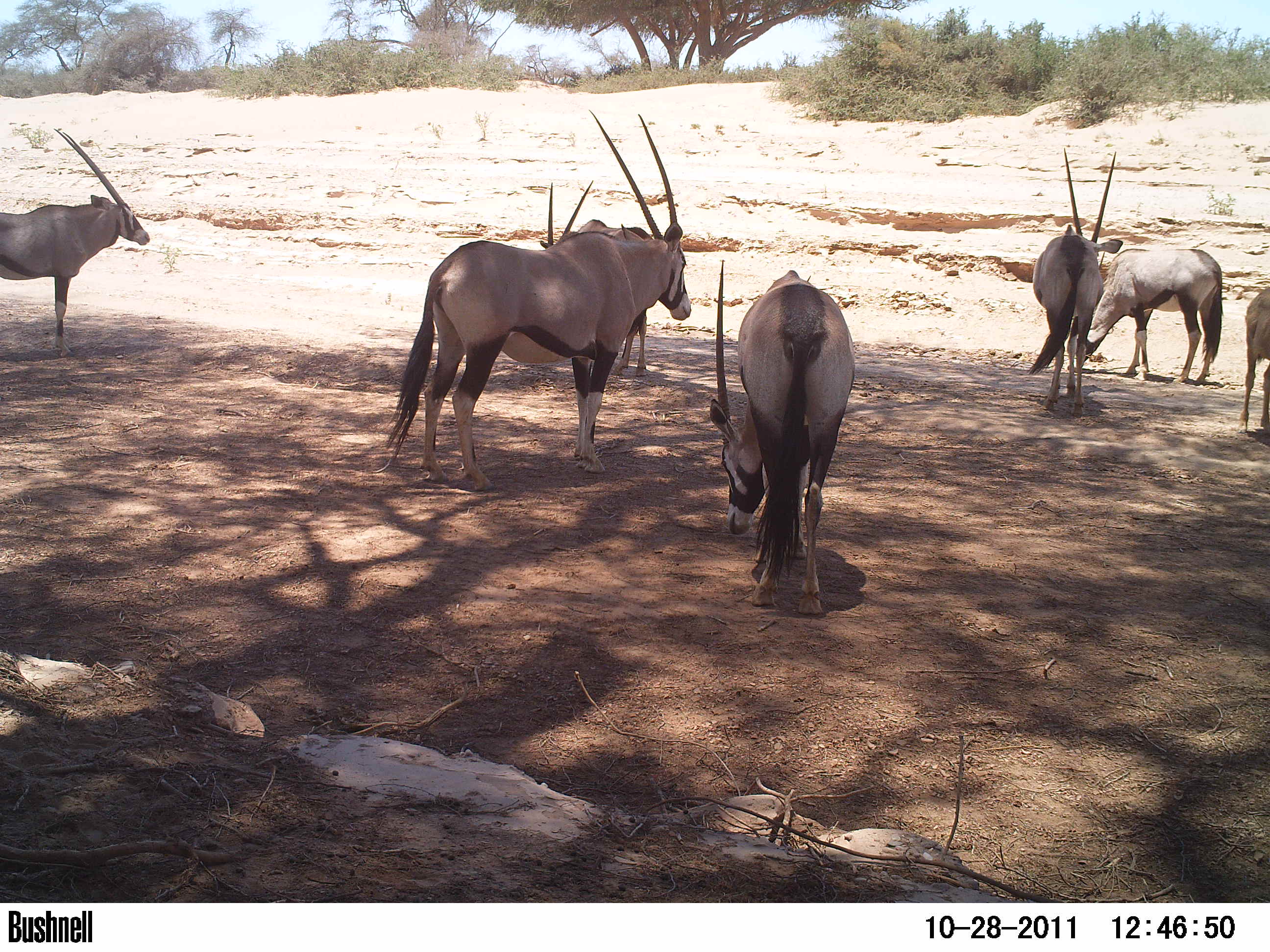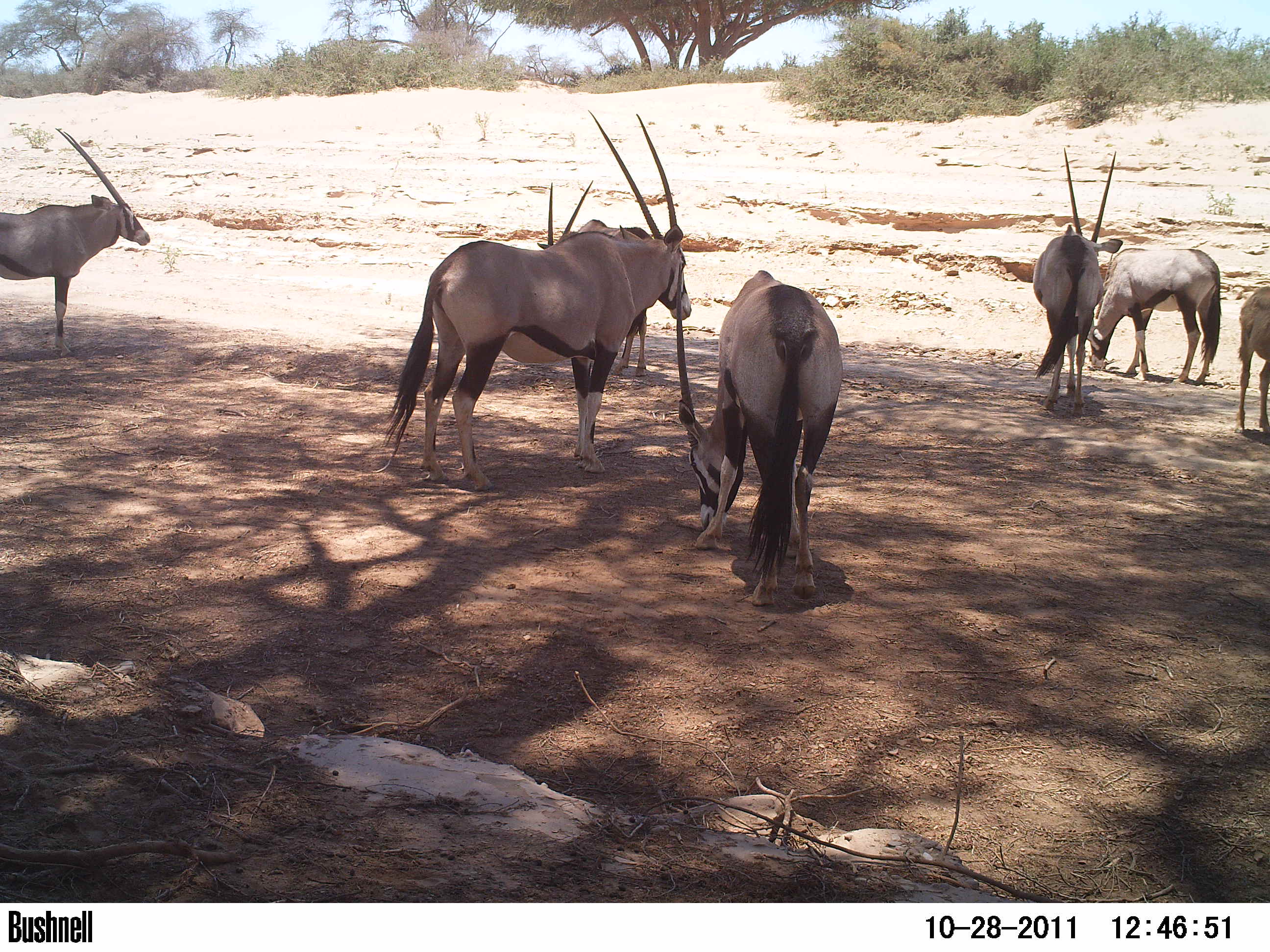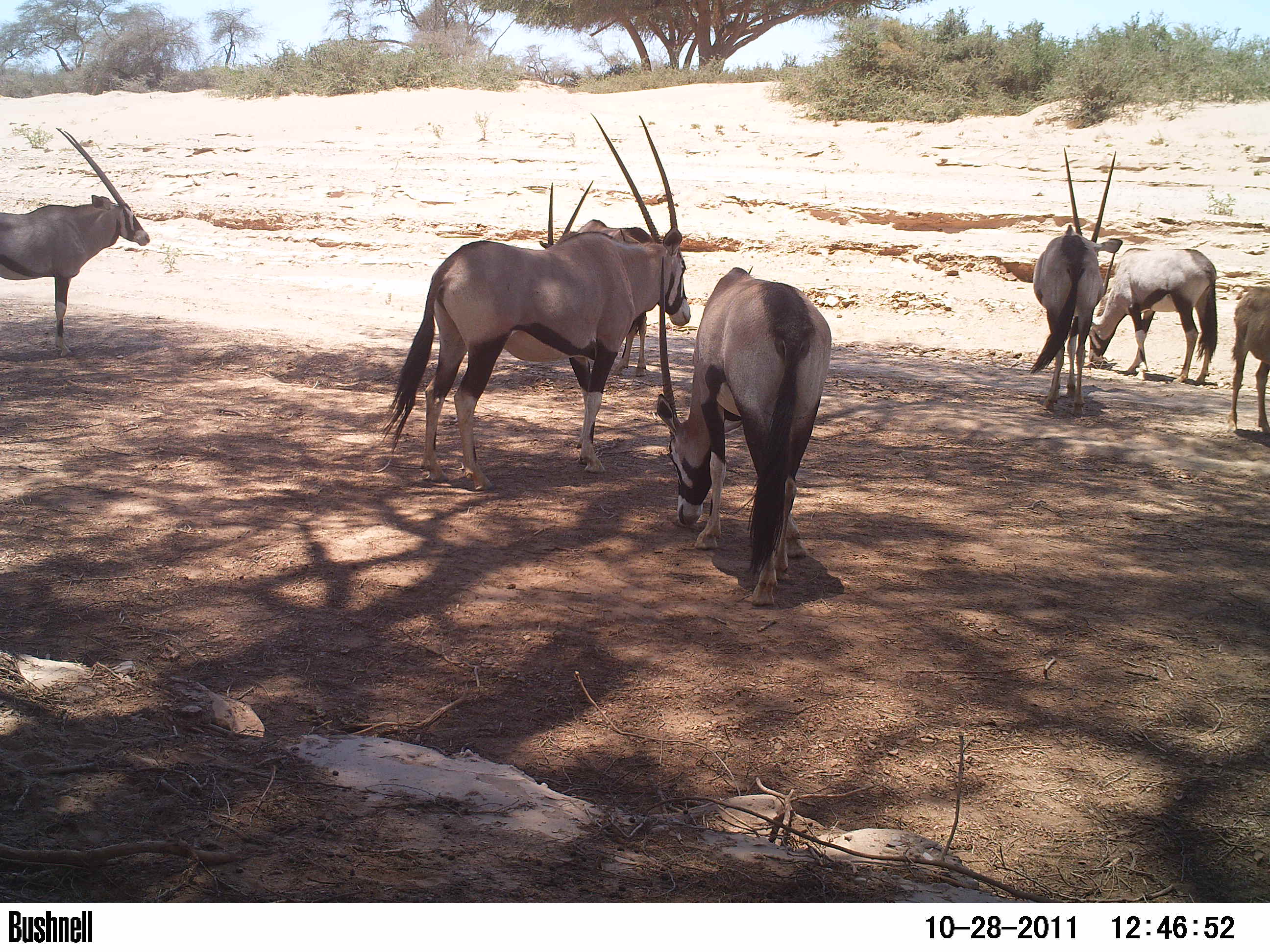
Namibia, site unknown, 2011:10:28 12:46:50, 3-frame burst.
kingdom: Animalia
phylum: Chordata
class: Mammalia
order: Artiodactyla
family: Bovidae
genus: Oryx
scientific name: Oryx gazella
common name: gemsbok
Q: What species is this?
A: Oryx gazella (gemsbok).